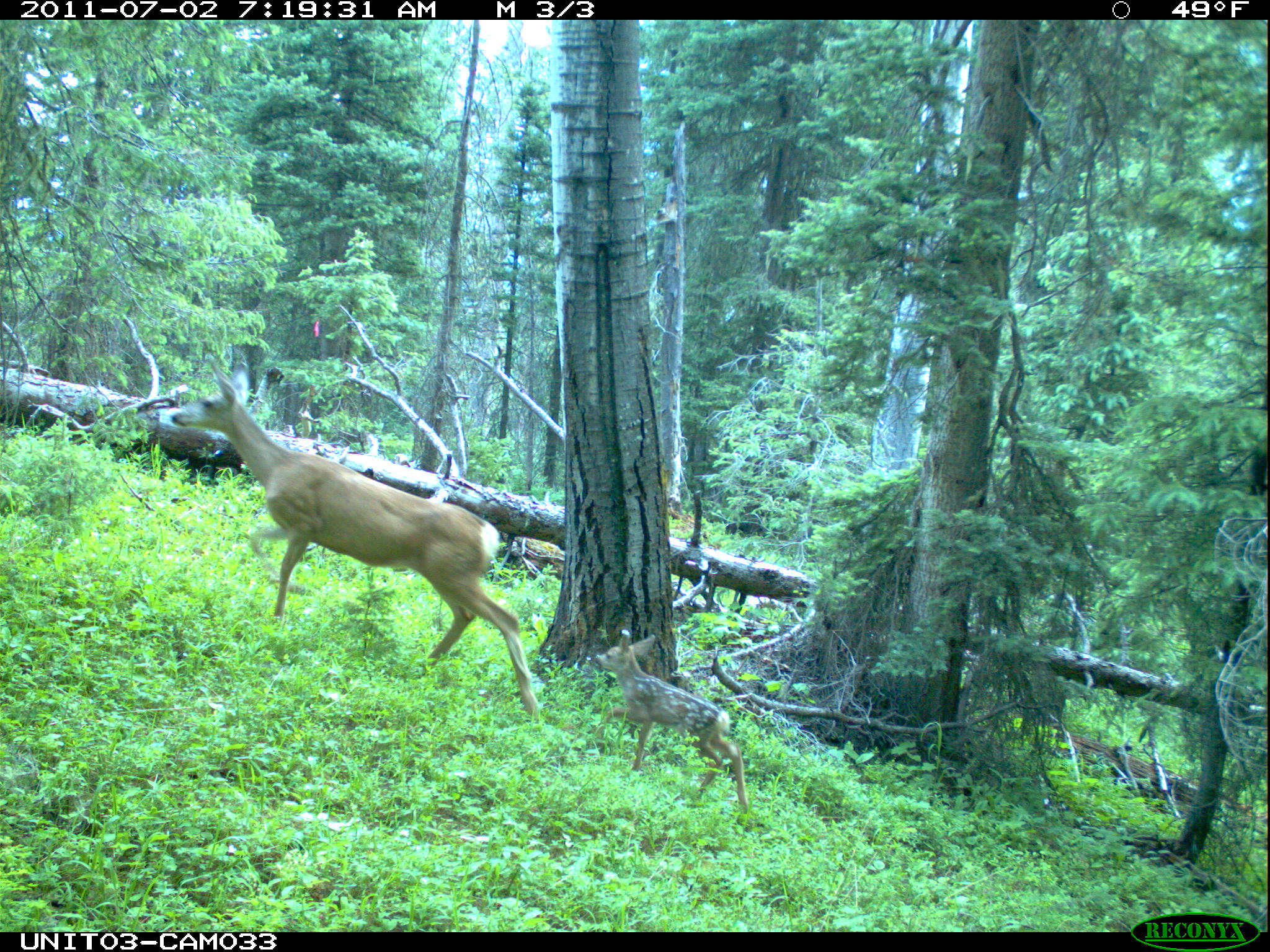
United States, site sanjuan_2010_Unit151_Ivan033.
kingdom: Animalia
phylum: Chordata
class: Mammalia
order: Artiodactyla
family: Cervidae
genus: Odocoileus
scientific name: Odocoileus hemionus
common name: mule deer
Odocoileus hemionus (mule deer).